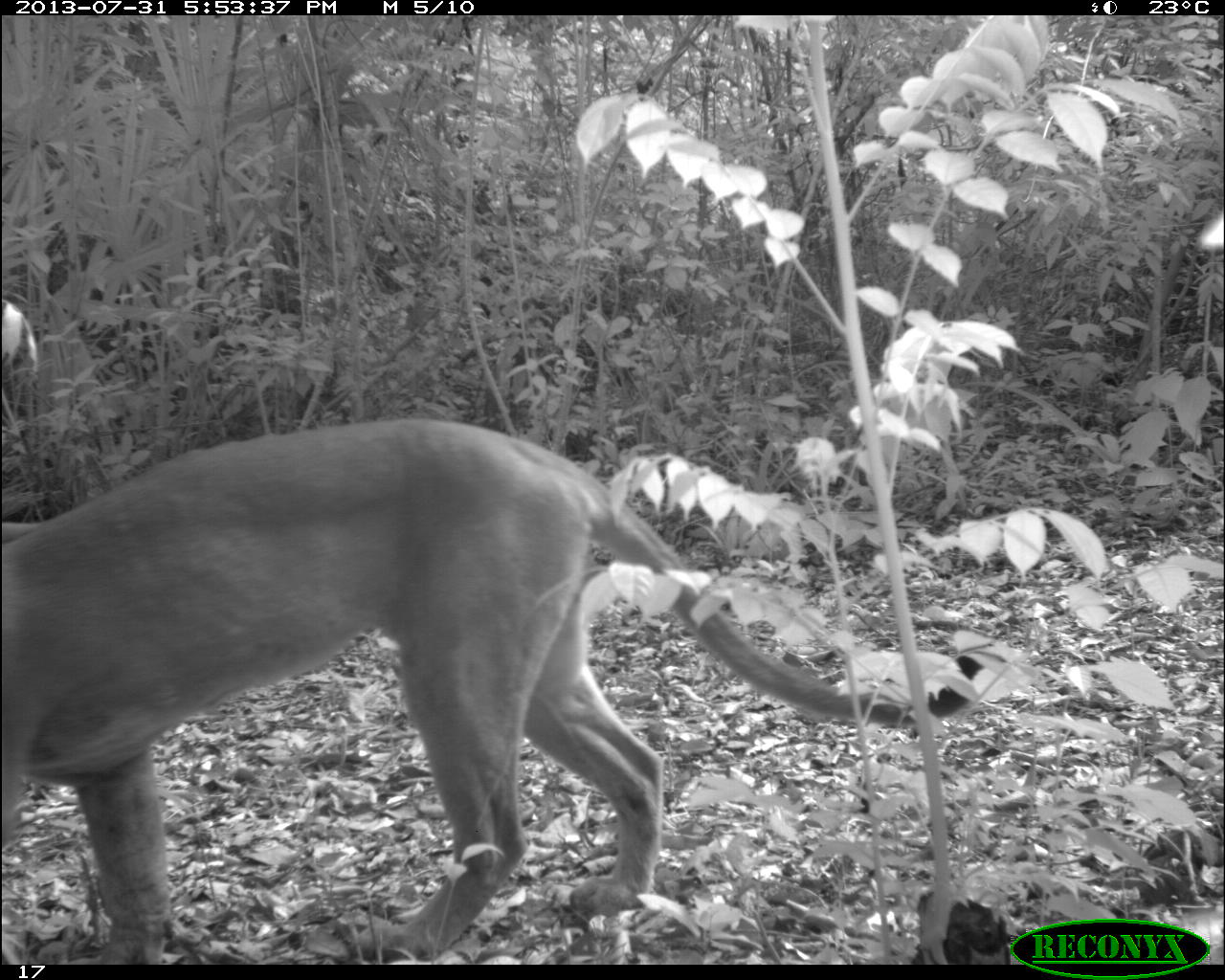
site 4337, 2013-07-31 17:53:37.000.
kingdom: Animalia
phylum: Chordata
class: Mammalia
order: Carnivora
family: Felidae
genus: Puma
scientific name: Puma concolor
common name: mountain lion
Puma concolor (mountain lion), count 1, sex male.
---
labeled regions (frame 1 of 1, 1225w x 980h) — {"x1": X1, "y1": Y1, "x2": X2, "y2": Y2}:
puma concolor: {"x1": 0, "y1": 418, "x2": 978, "y2": 964}